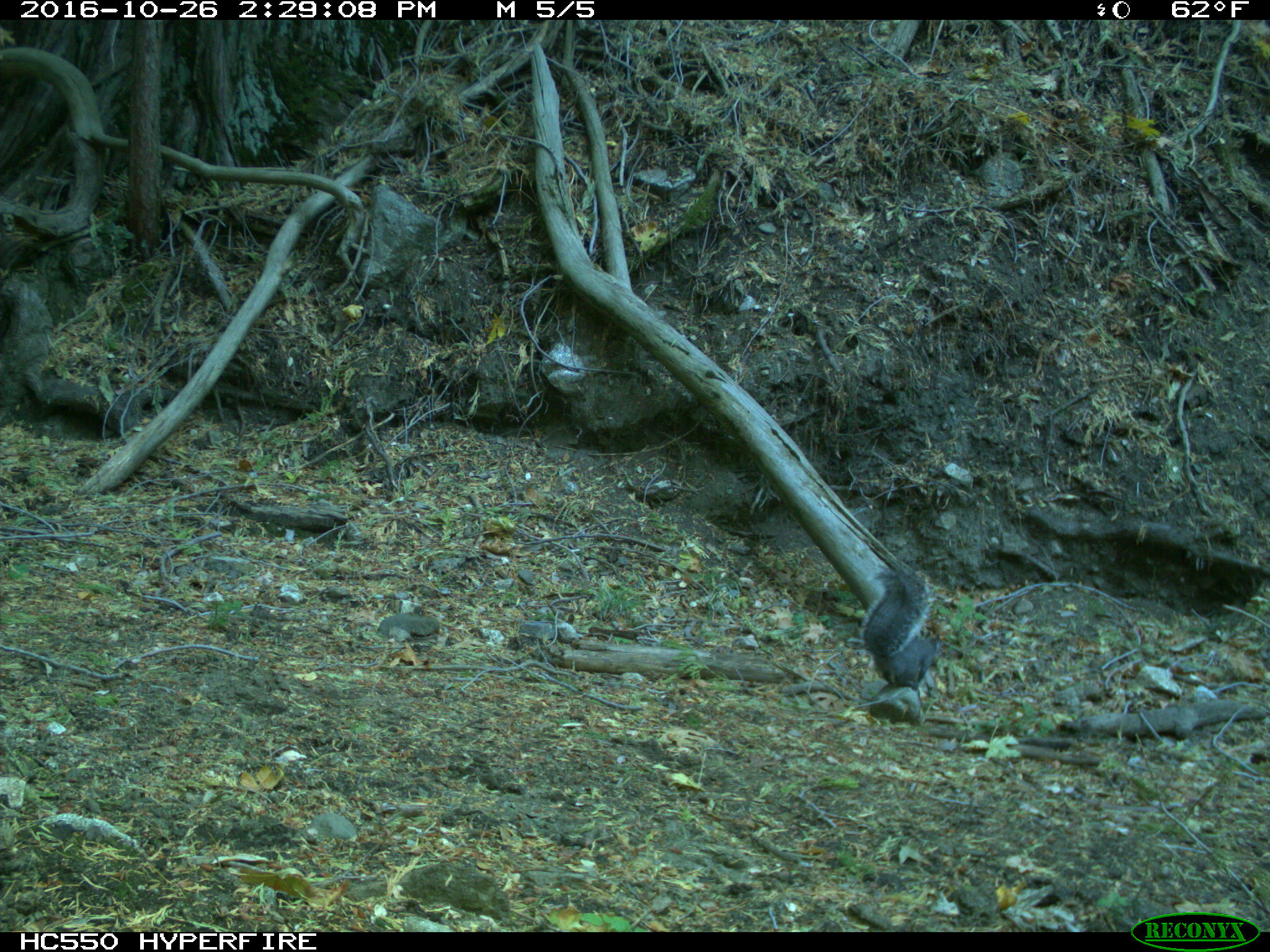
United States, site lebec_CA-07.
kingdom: Animalia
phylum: Chordata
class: Mammalia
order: Rodentia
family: Sciuridae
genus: Sciurus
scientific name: Sciurus carolinensis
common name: eastern gray squirrel